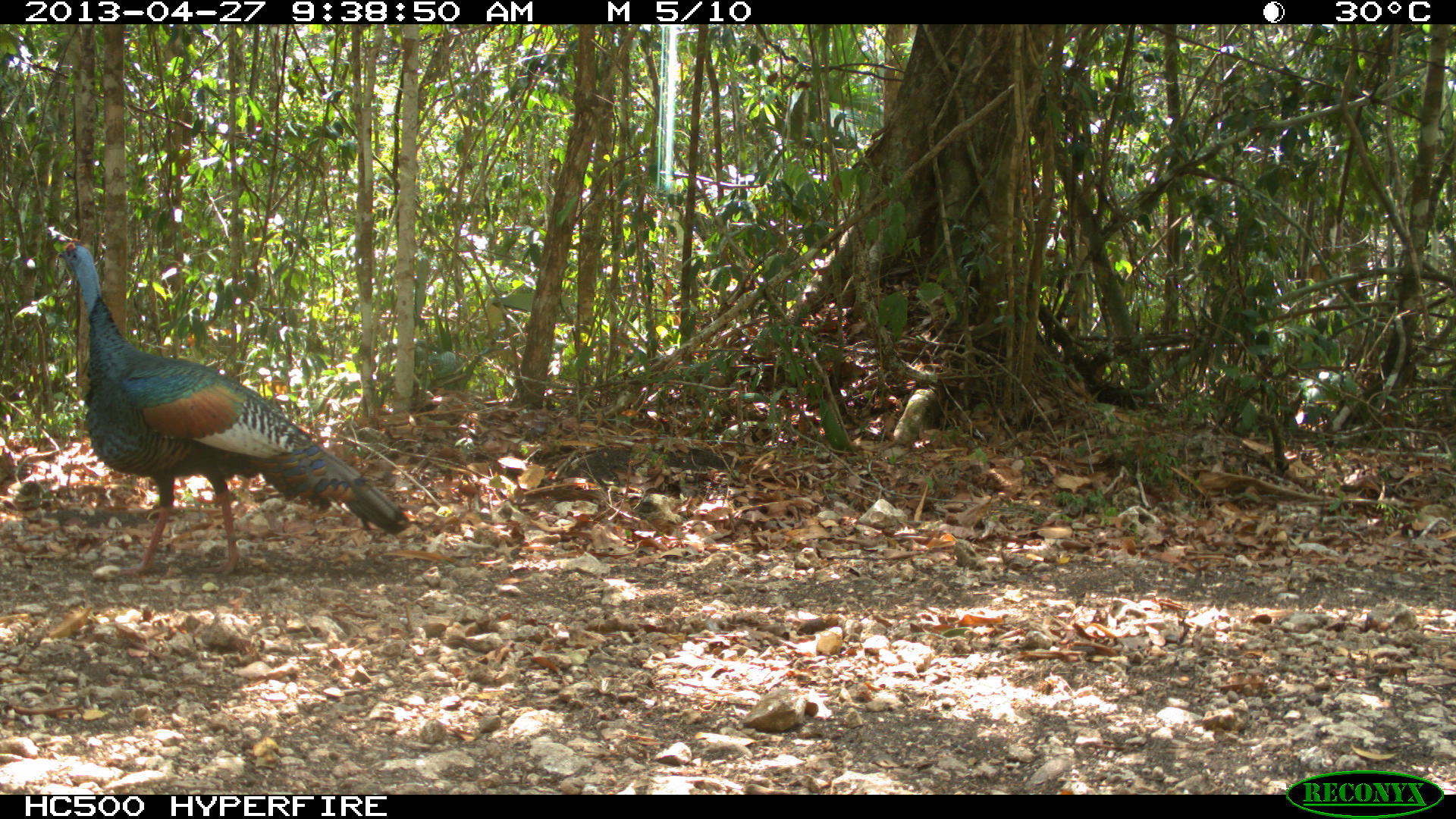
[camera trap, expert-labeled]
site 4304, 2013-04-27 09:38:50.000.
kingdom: Animalia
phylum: Chordata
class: Aves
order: Galliformes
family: Phasianidae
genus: Meleagris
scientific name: Meleagris ocellata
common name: ocellated turkey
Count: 1.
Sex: male.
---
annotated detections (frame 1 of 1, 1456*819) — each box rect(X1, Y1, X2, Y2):
meleagris ocellata: rect(55, 236, 410, 576)